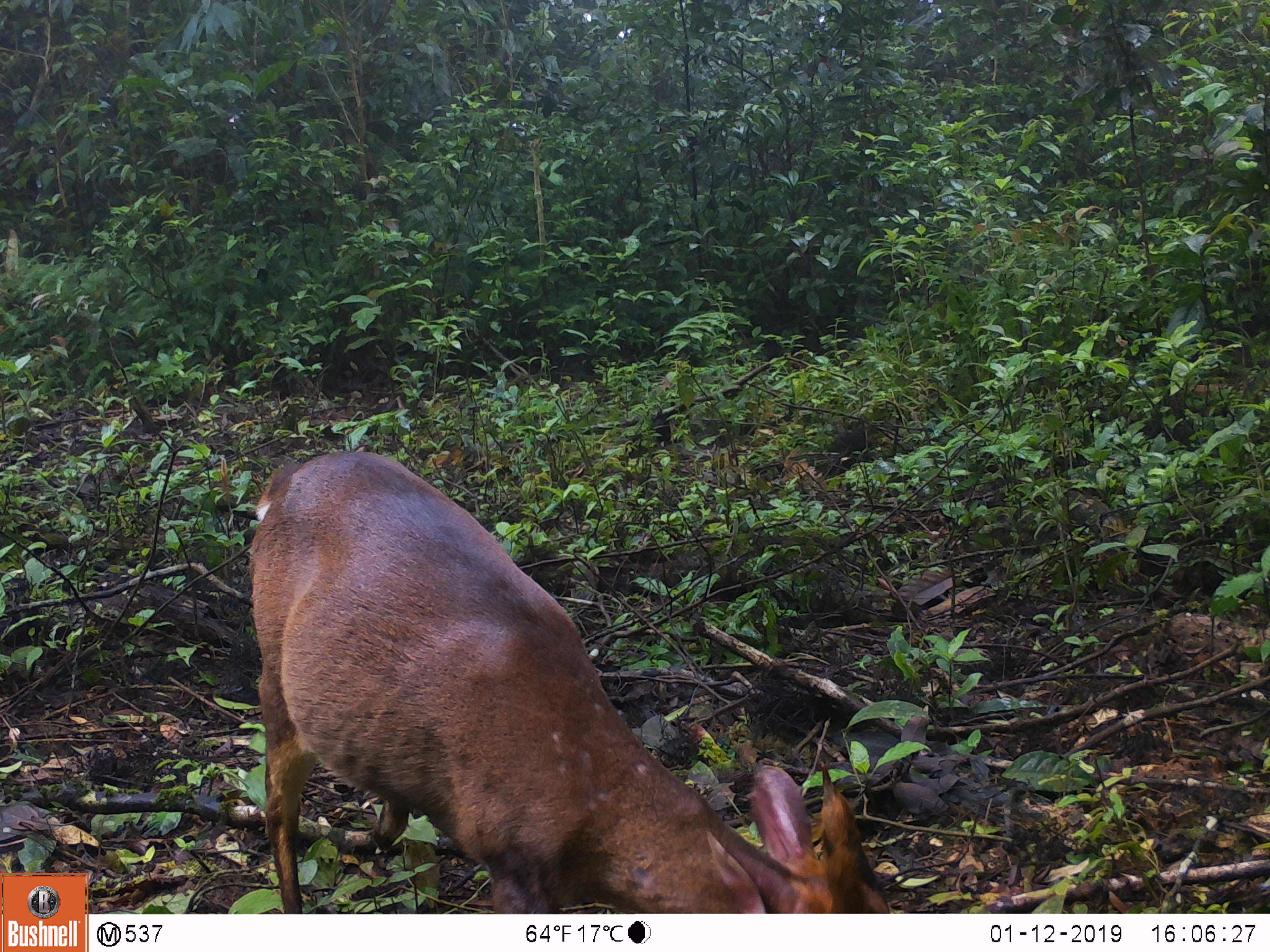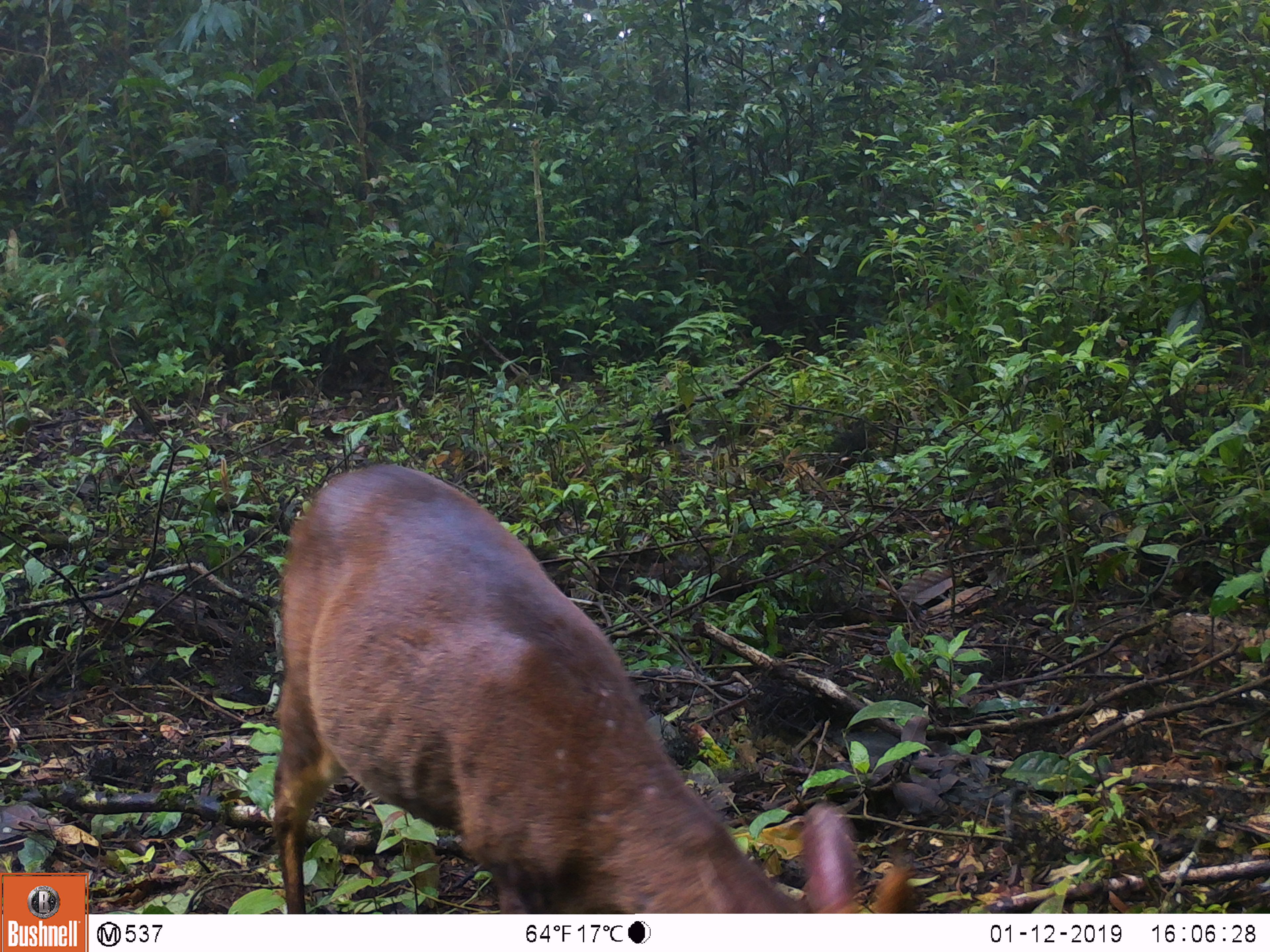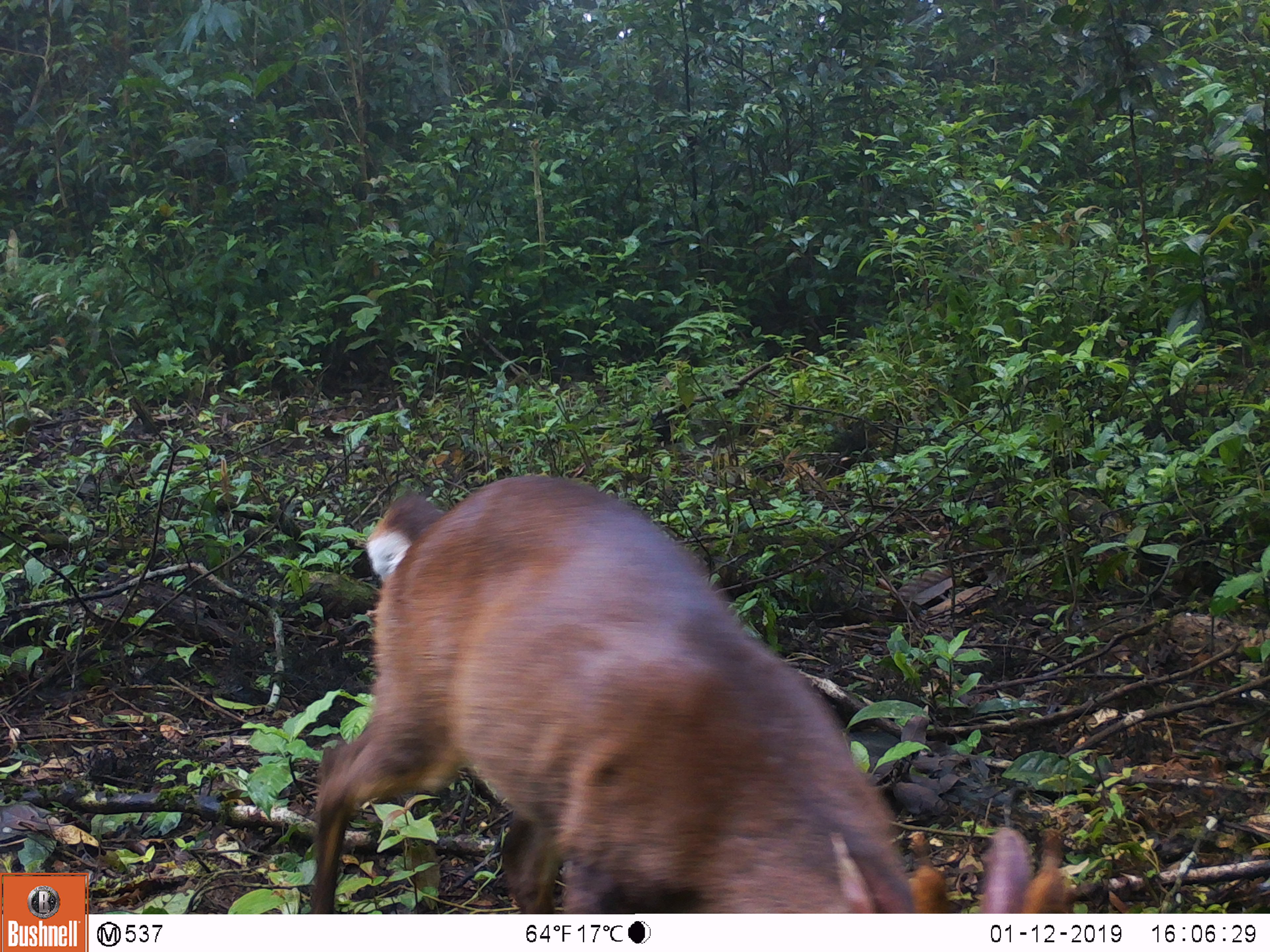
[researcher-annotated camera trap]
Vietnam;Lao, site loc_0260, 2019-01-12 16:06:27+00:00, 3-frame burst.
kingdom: Animalia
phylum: Chordata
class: Mammalia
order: Artiodactyla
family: Cervidae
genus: Muntiacus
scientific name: Muntiacus vuquangensis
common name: large-antlered muntjac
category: large antlered muntjac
Large antlered muntjac (large-antlered muntjac) (Muntiacus vuquangensis). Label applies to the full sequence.